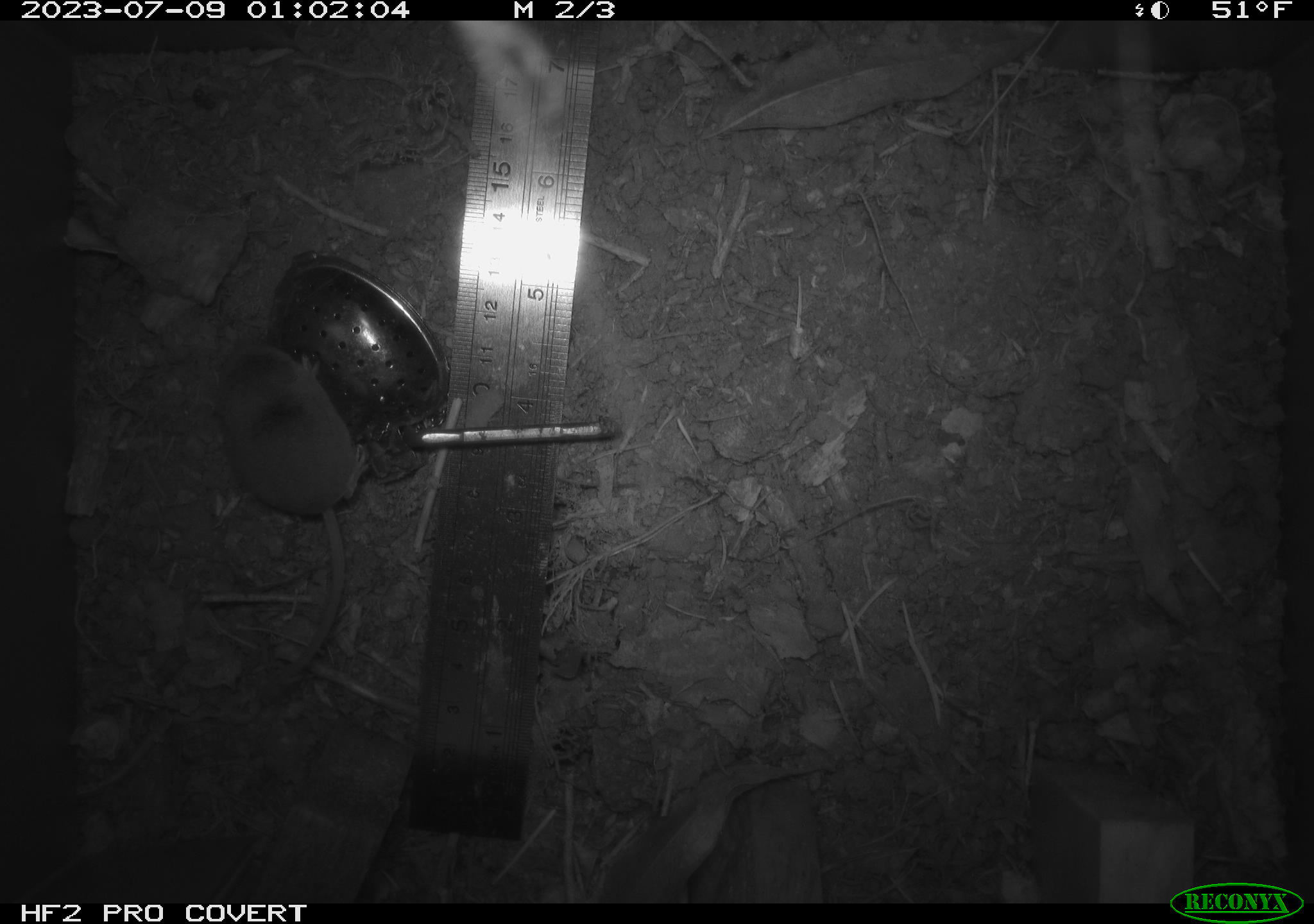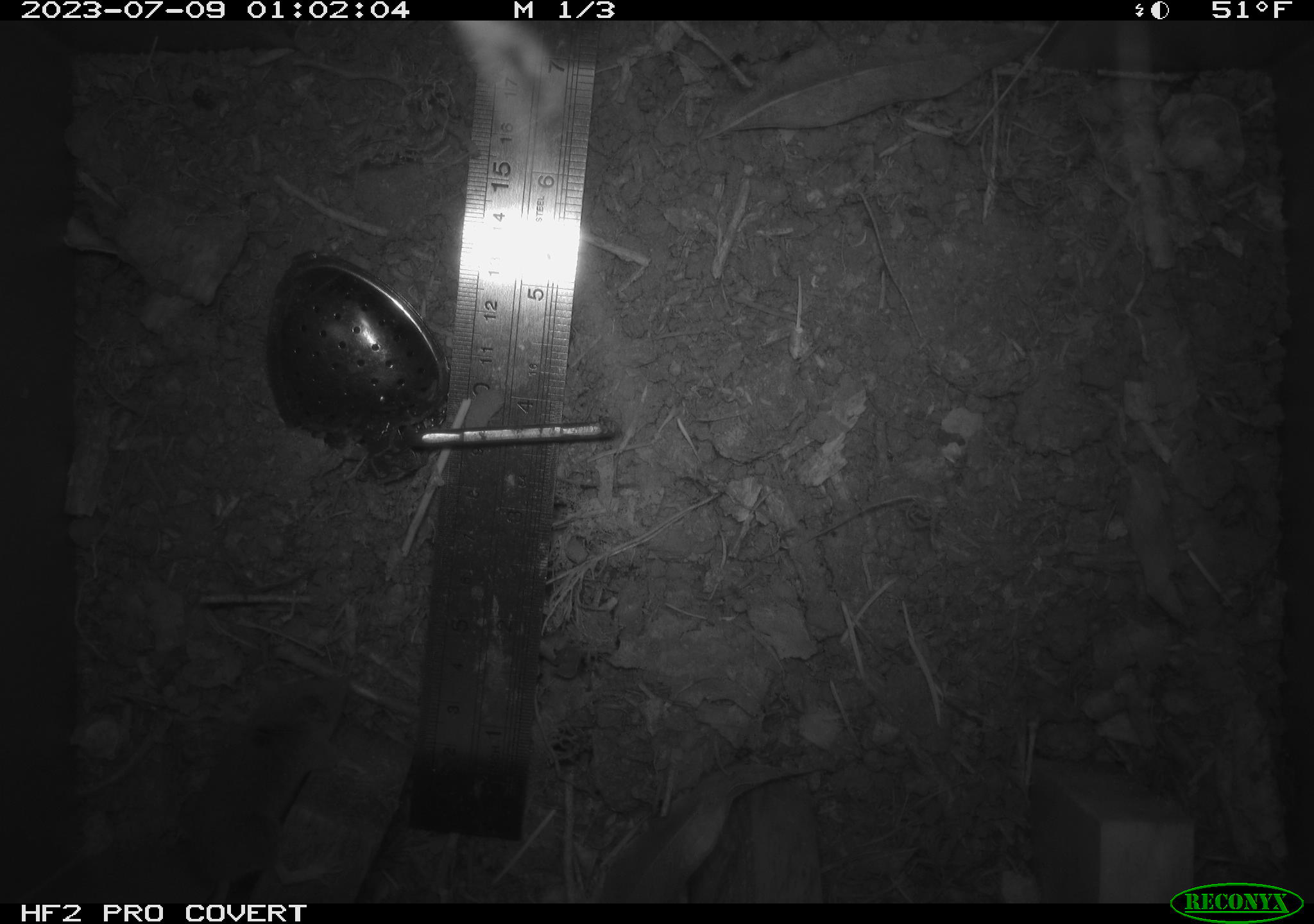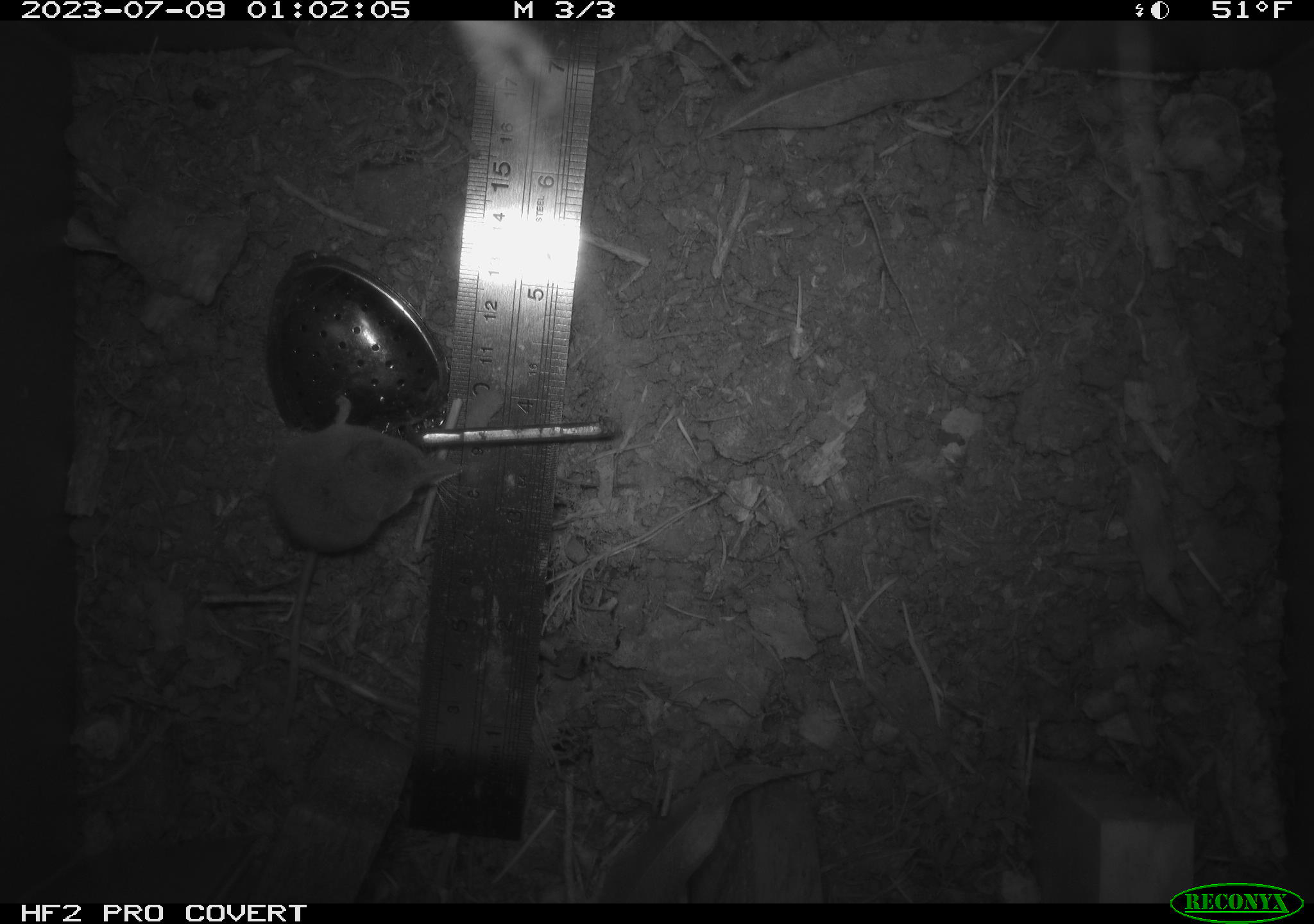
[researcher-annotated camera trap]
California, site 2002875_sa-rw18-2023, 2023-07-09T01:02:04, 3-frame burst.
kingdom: Animalia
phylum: Chordata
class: Mammalia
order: Eulipotyphla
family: Soricidae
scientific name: Soricidae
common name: shrews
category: soricidae family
Soricidae family (shrews) (Soricidae).